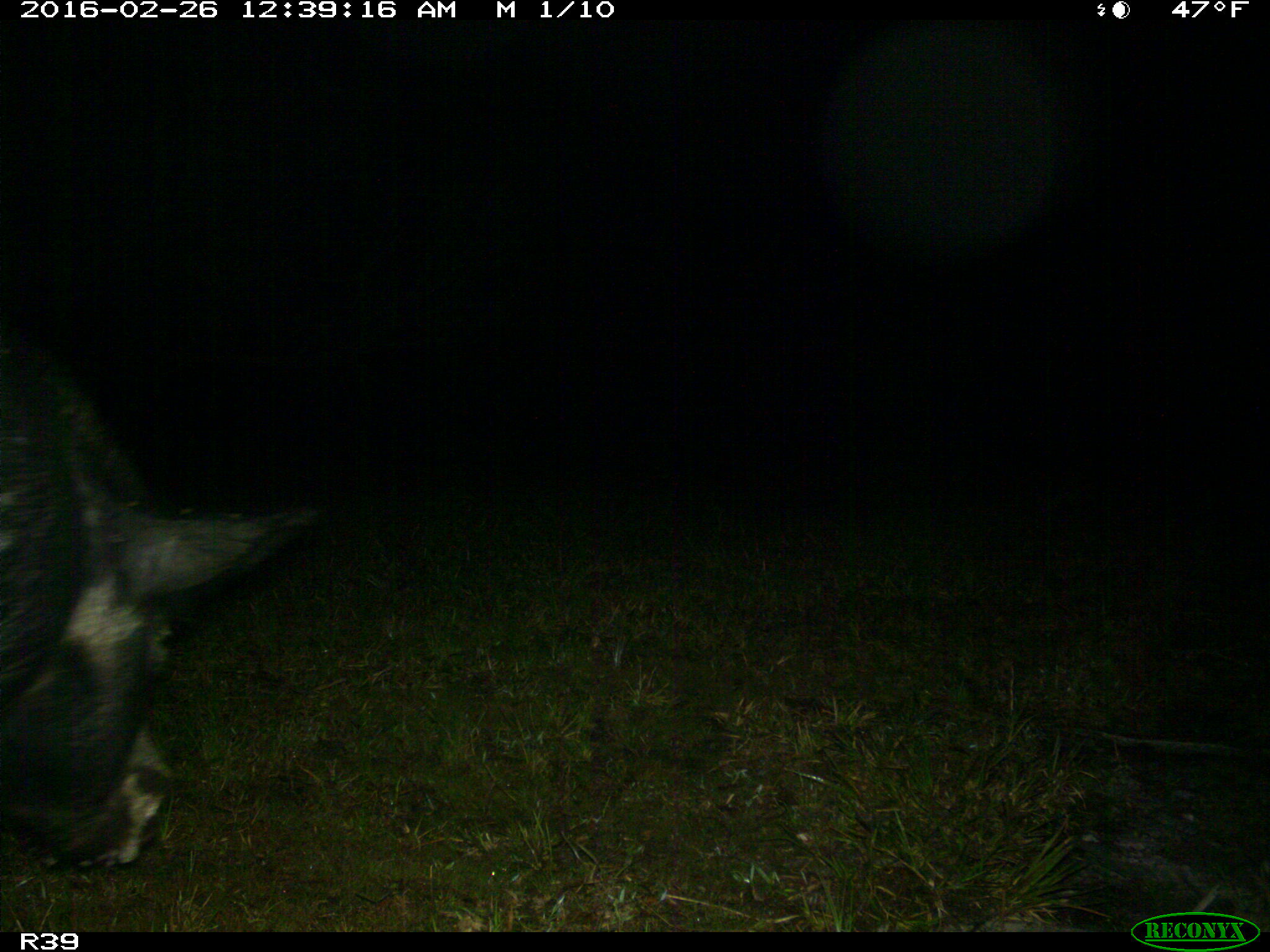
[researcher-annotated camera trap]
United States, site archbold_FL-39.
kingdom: Animalia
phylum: Chordata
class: Mammalia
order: Artiodactyla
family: Suidae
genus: Sus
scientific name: Sus scrofa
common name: wild boar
Sus scrofa (wild boar).